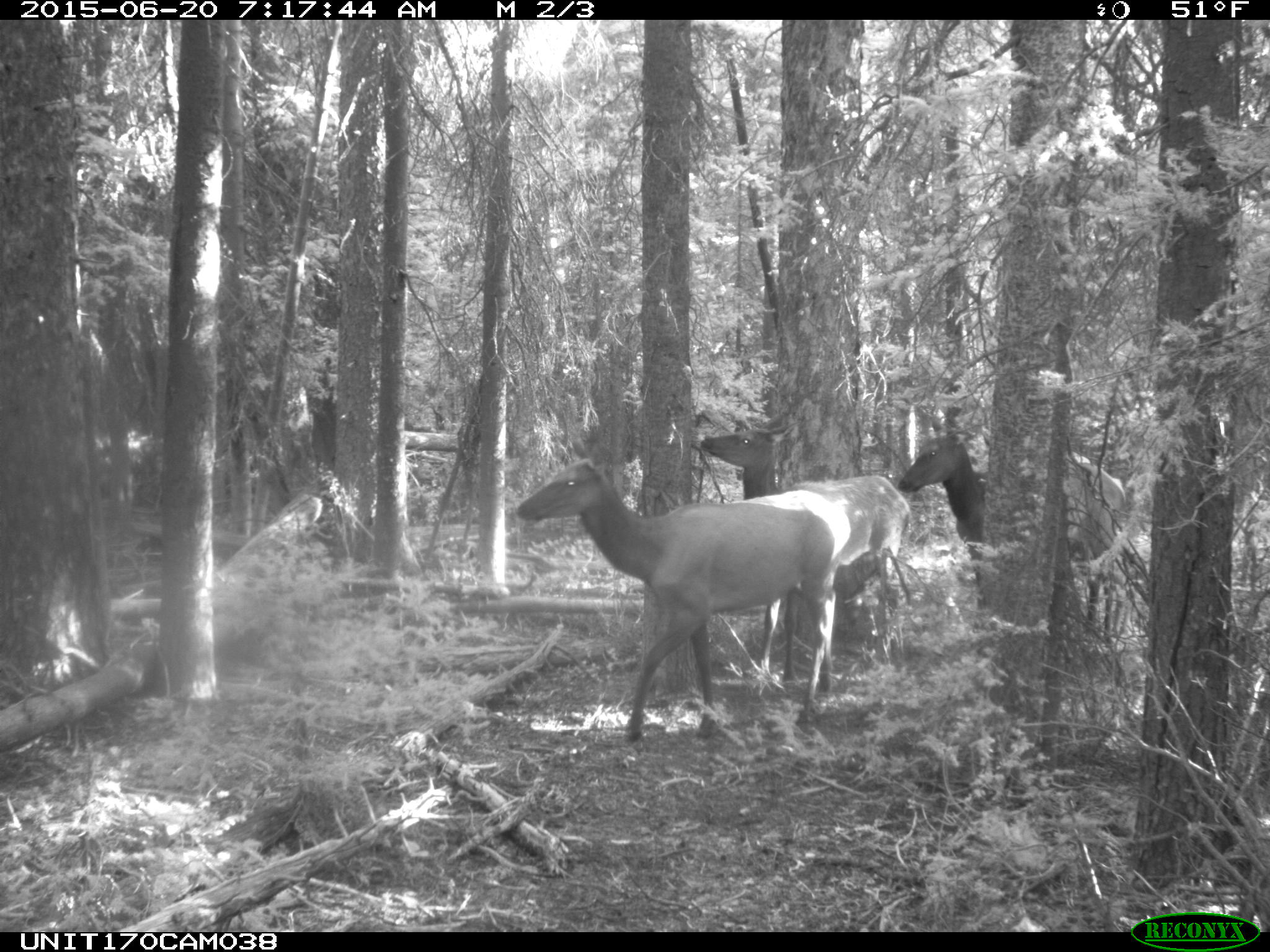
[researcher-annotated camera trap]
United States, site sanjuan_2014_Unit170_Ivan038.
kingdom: Animalia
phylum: Chordata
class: Mammalia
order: Artiodactyla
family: Cervidae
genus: Cervus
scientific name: Cervus elaphus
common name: red deer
Cervus elaphus (red deer).